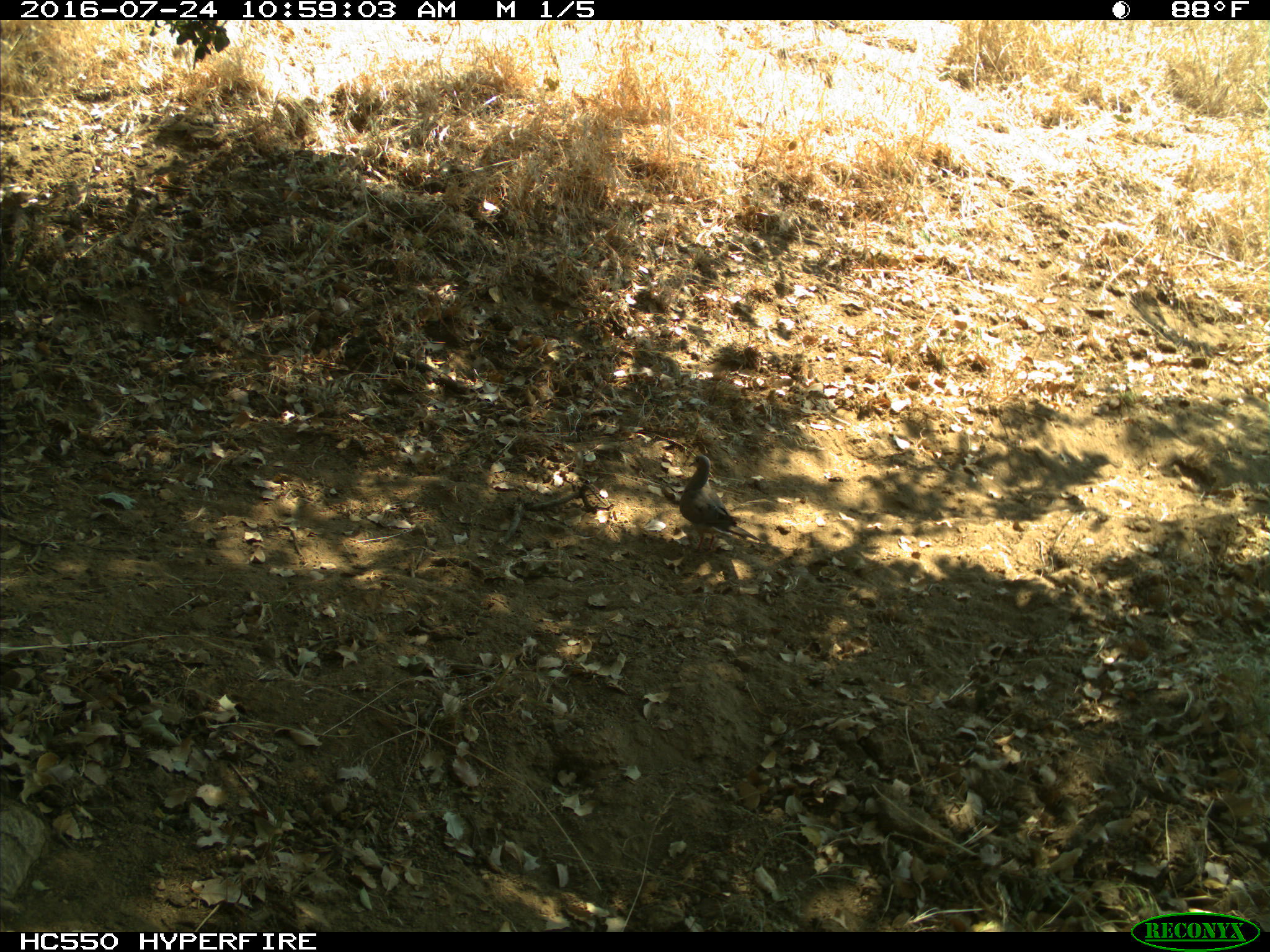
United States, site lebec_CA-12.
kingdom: Animalia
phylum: Chordata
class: Aves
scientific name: Aves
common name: birds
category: unidentified bird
Unidentified bird (birds) (Aves).